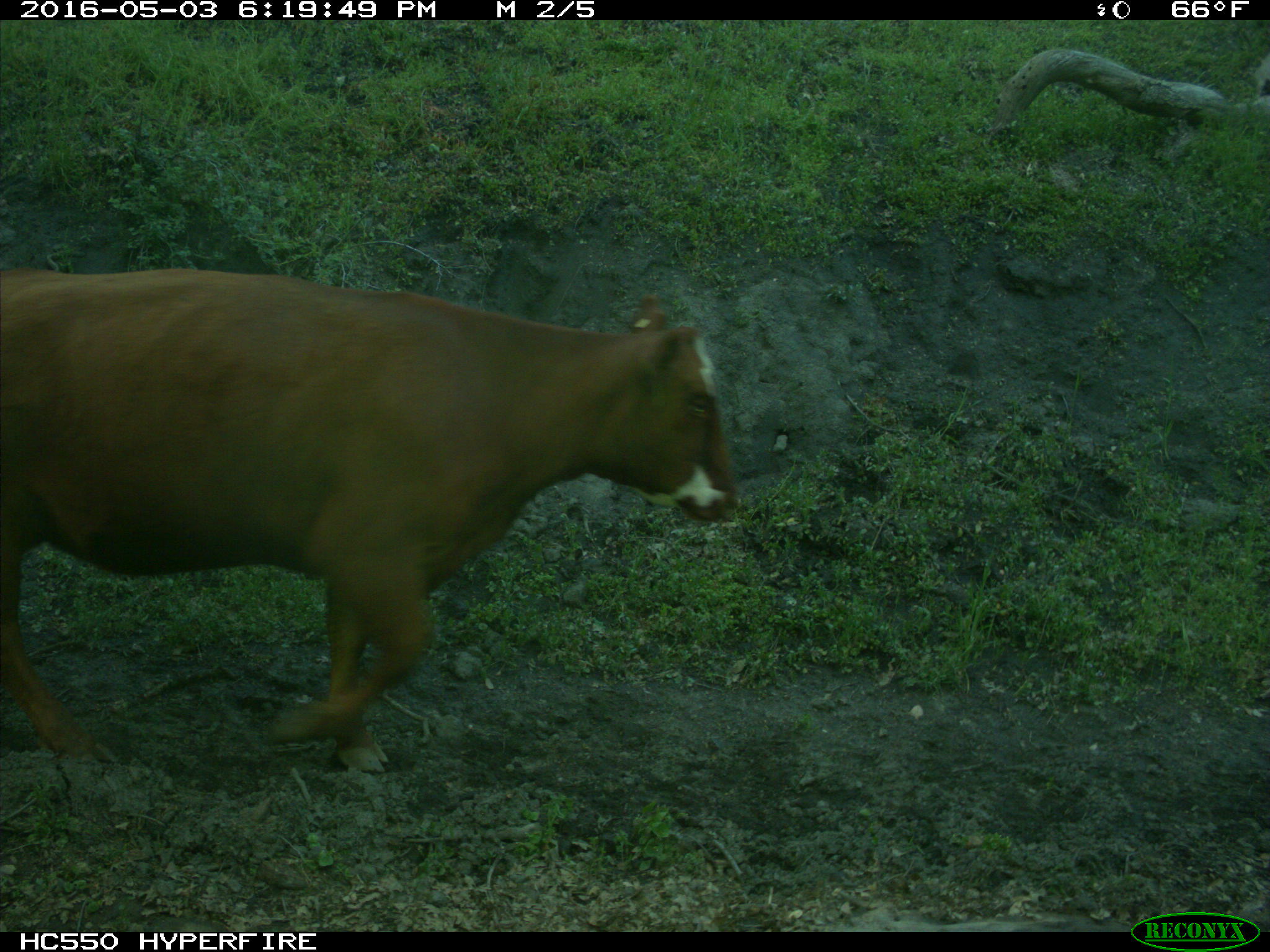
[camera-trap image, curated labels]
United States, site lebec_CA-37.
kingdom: Animalia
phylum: Chordata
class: Mammalia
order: Artiodactyla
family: Bovidae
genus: Bos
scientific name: Bos taurus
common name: domestic cow